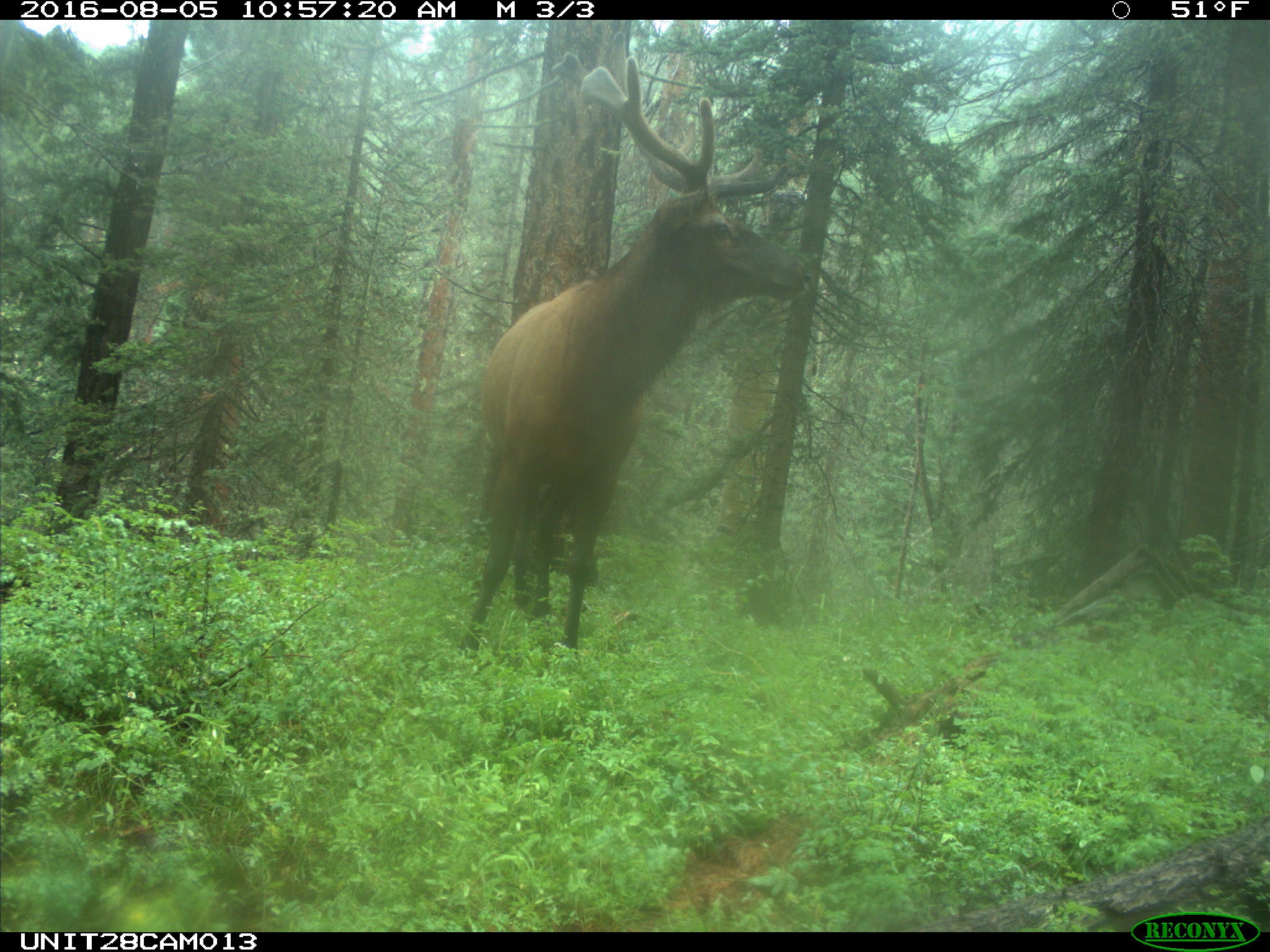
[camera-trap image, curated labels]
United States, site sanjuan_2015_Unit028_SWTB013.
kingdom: Animalia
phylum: Chordata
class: Mammalia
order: Artiodactyla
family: Cervidae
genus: Cervus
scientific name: Cervus elaphus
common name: red deer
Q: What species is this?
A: Cervus elaphus (red deer).